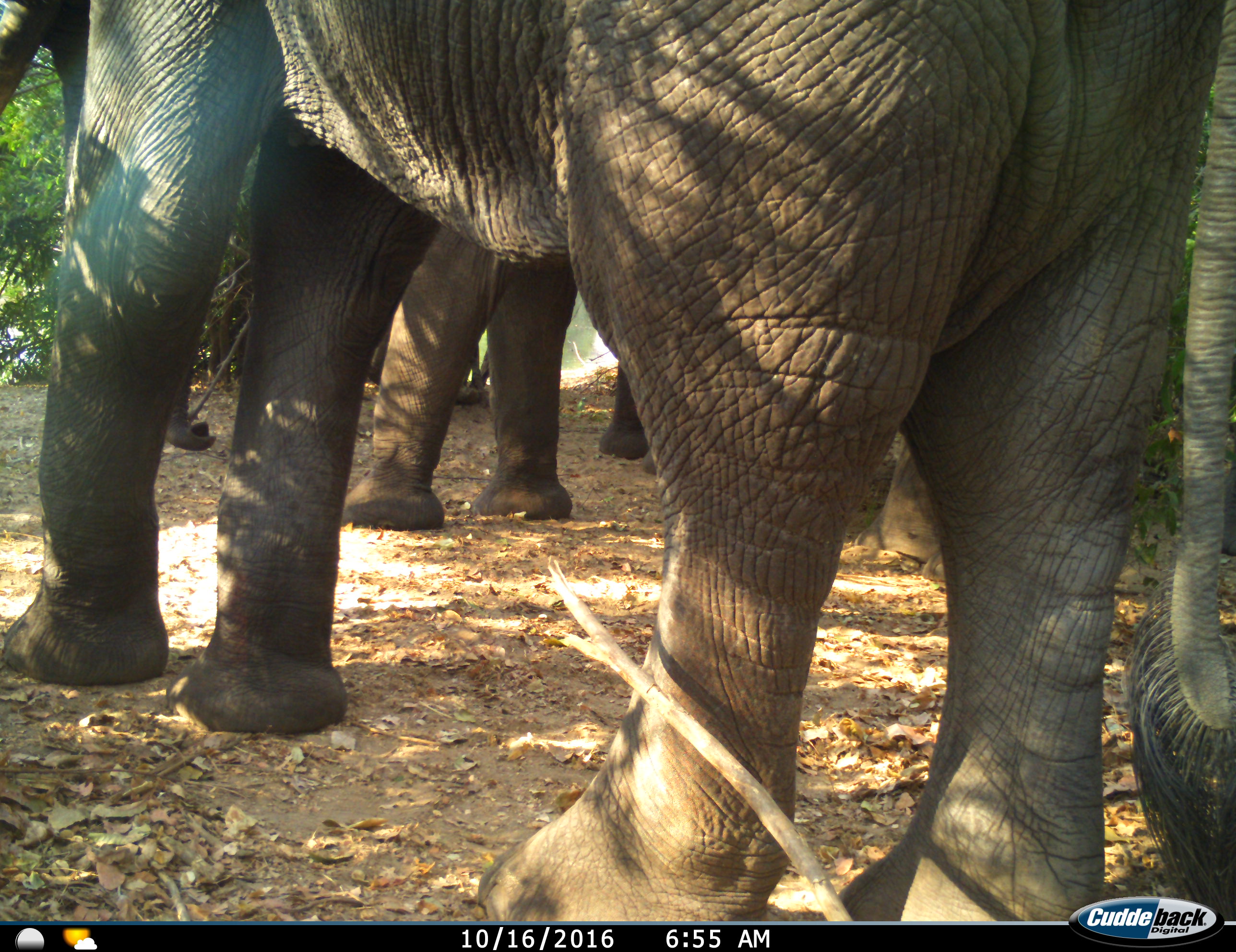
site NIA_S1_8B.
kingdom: Animalia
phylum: Chordata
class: Mammalia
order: Proboscidea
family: Elephantidae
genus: Loxodonta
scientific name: Loxodonta africana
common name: african bush elephant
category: elephant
Elephant (african bush elephant) (Loxodonta africana), count 3. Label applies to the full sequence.